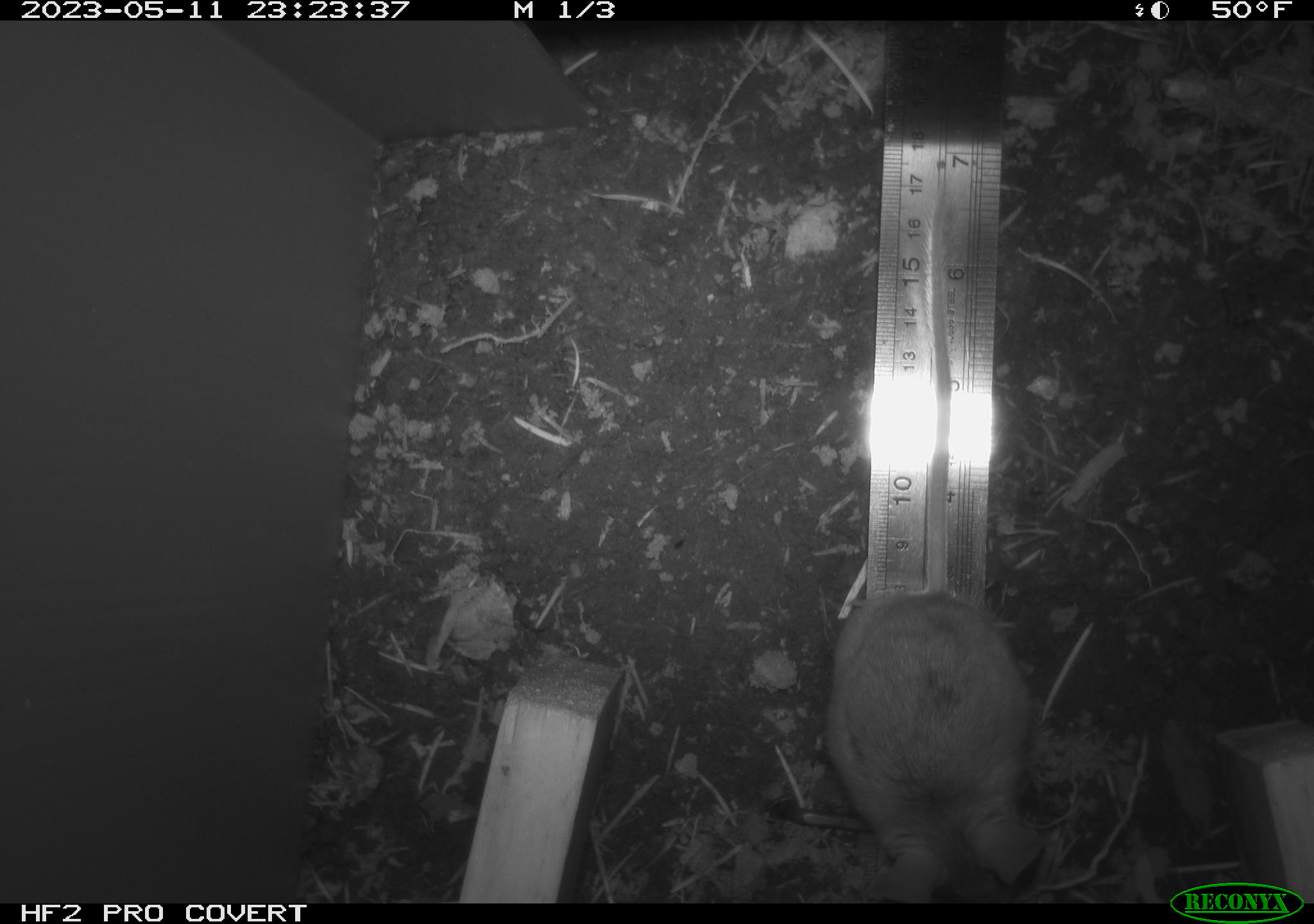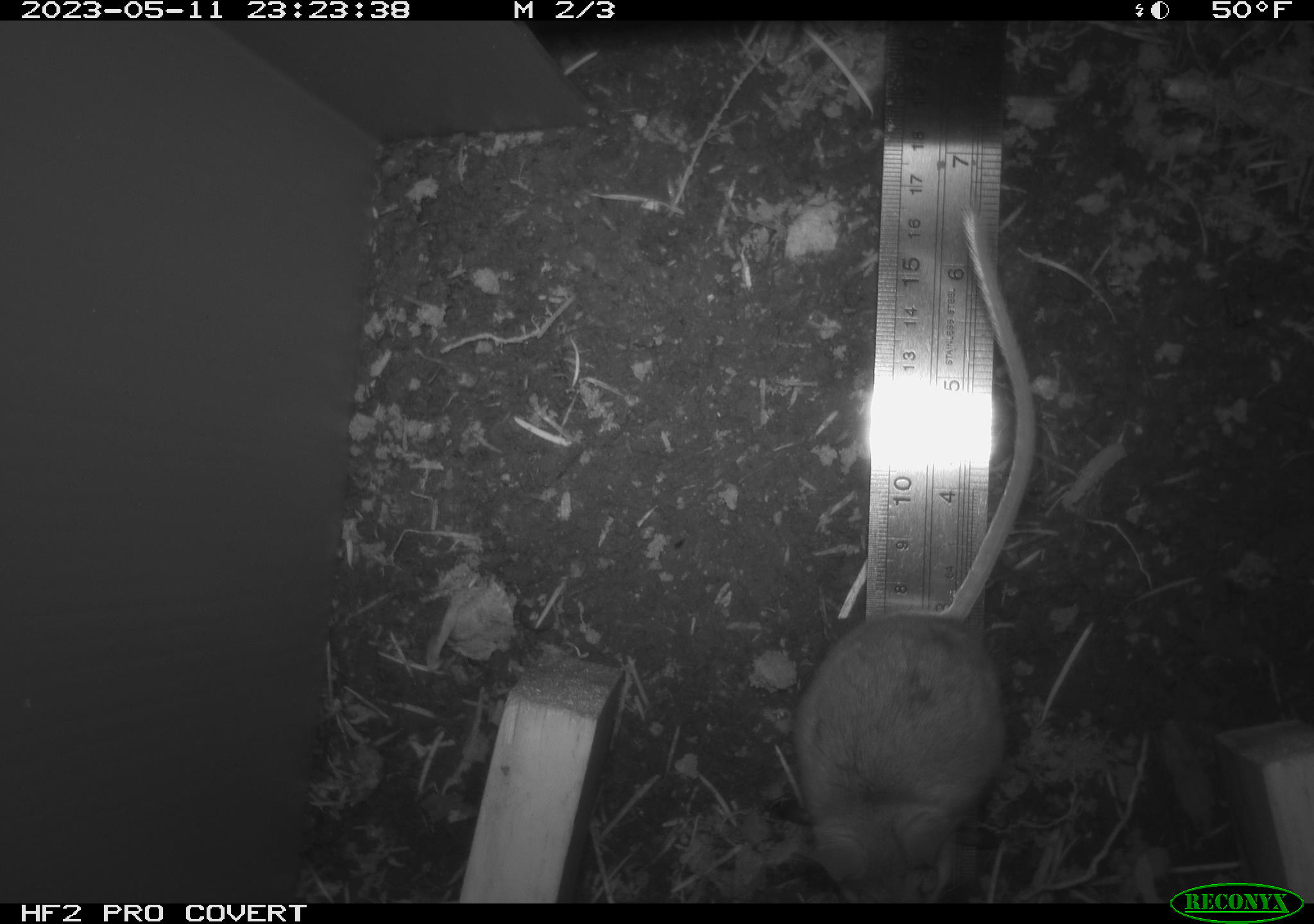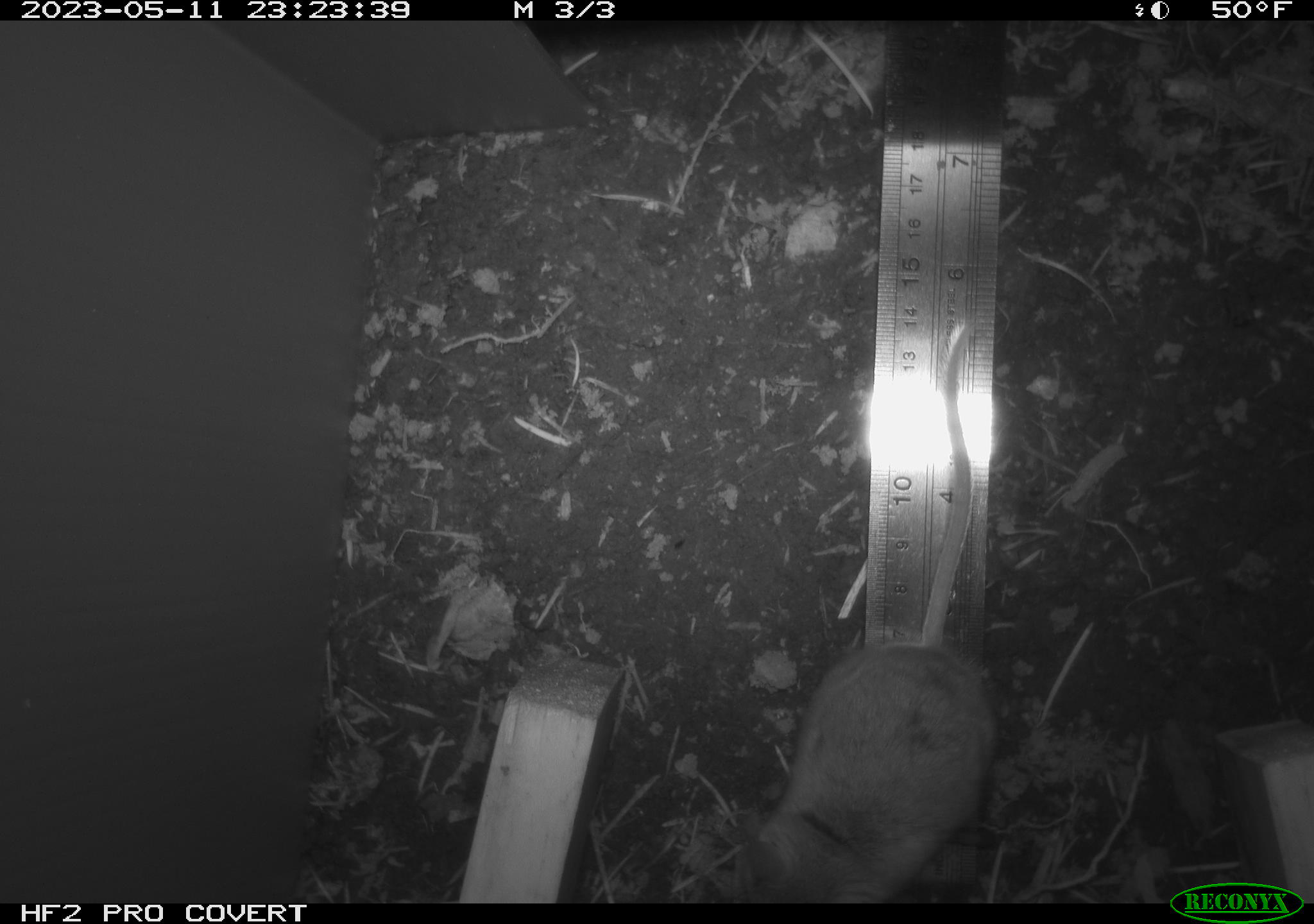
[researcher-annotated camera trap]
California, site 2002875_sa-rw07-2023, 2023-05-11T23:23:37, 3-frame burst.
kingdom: Animalia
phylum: Chordata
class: Mammalia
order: Rodentia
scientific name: Rodentia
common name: mouse species